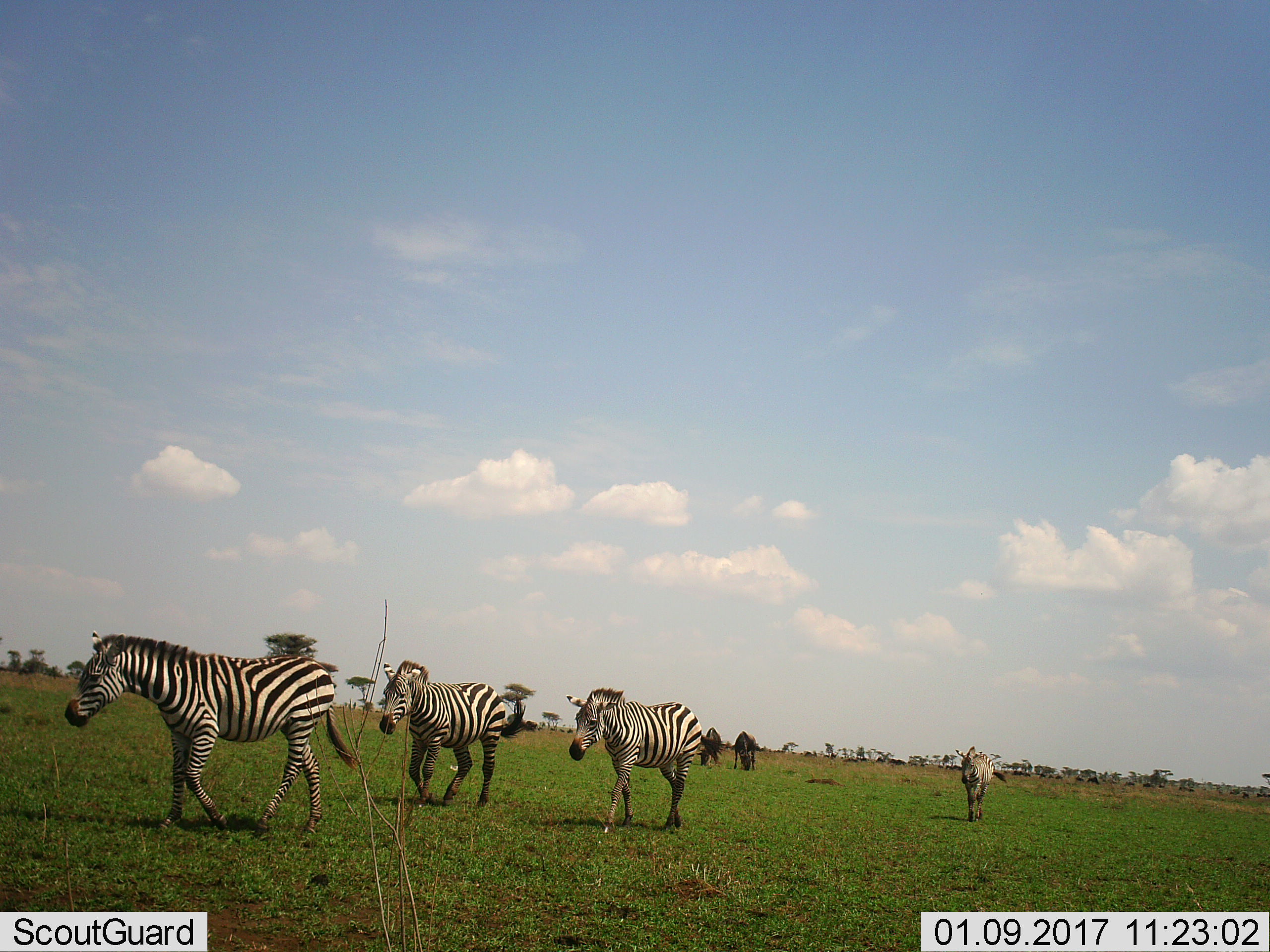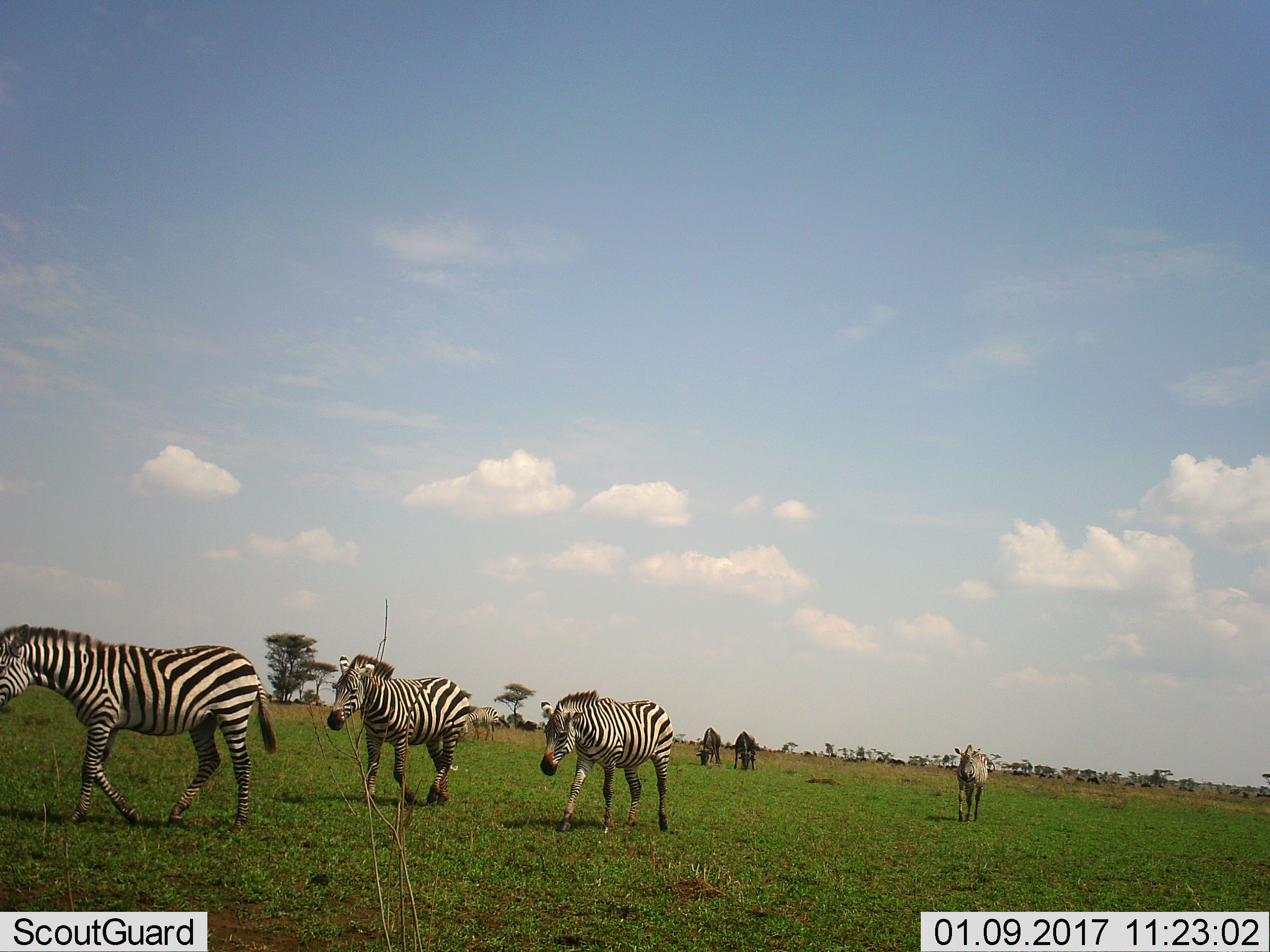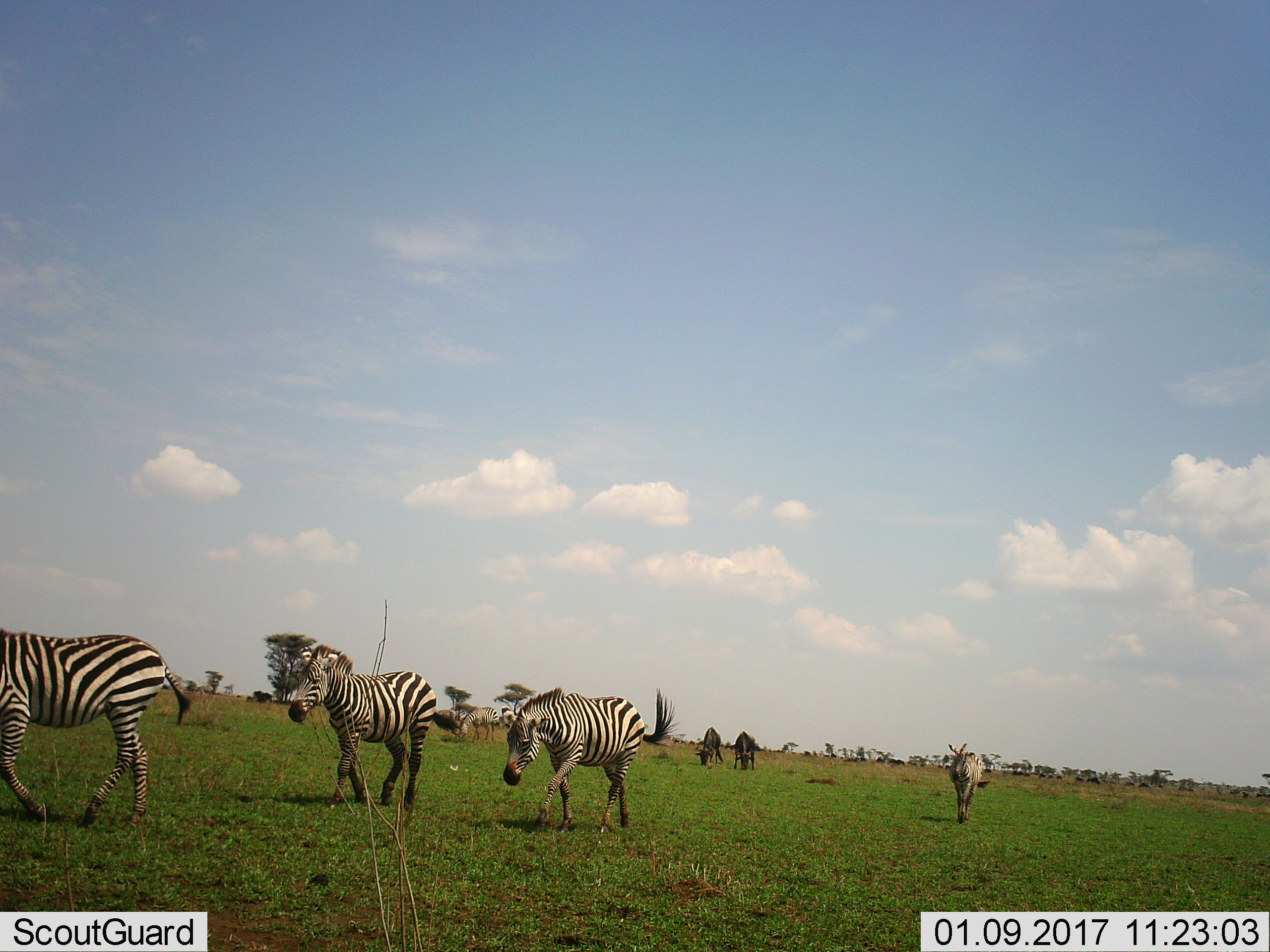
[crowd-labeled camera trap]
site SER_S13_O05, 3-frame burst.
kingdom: Animalia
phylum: Chordata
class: Mammalia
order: Artiodactyla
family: Bovidae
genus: Connochaetes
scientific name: Connochaetes taurinus taurinus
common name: blue wildebeest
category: wildebeestblue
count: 11-50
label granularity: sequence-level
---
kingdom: Animalia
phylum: Chordata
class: Mammalia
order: Perissodactyla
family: Equidae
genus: Equus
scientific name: Equus quagga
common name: plains zebra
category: zebraplains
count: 4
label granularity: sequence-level